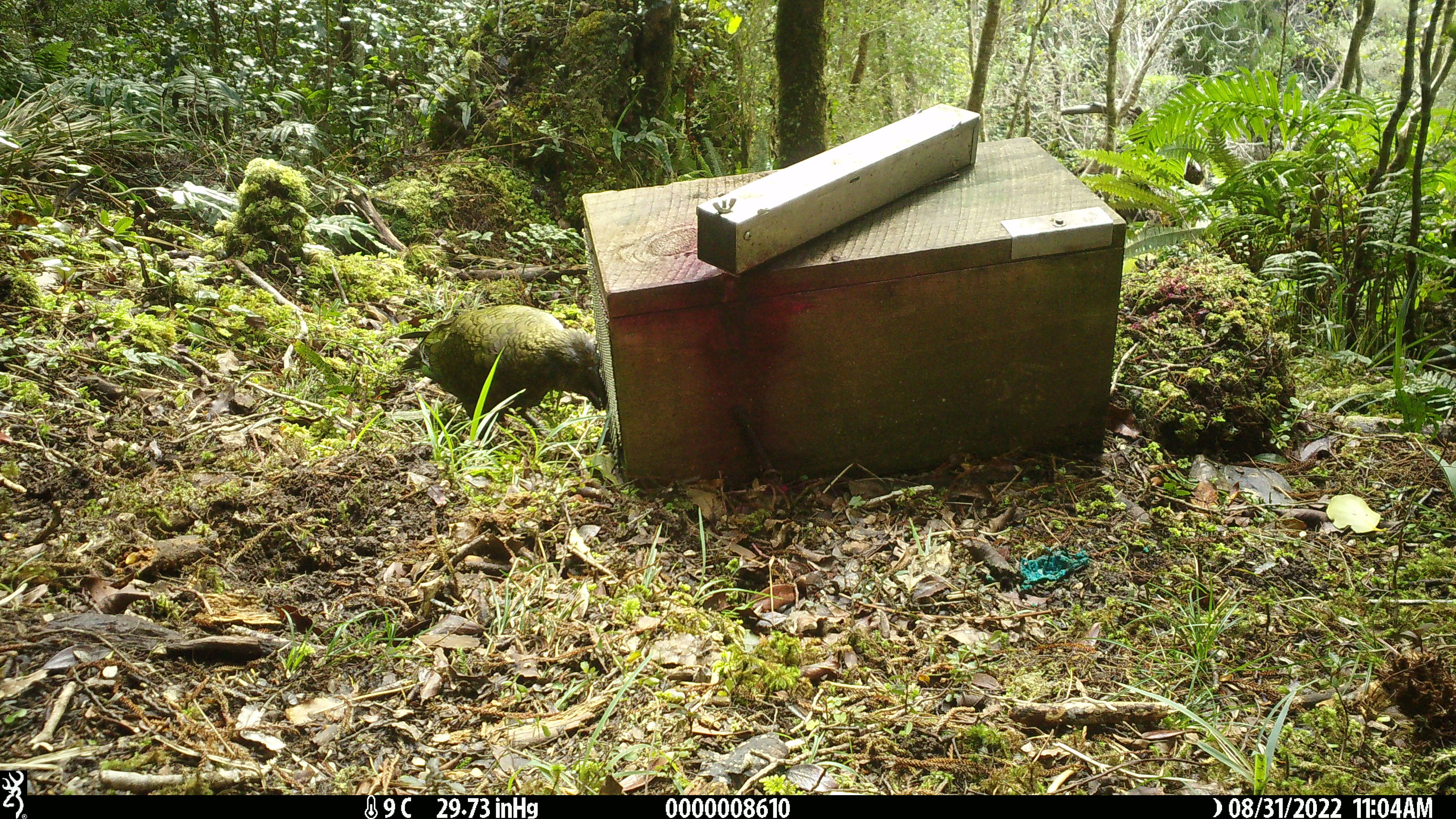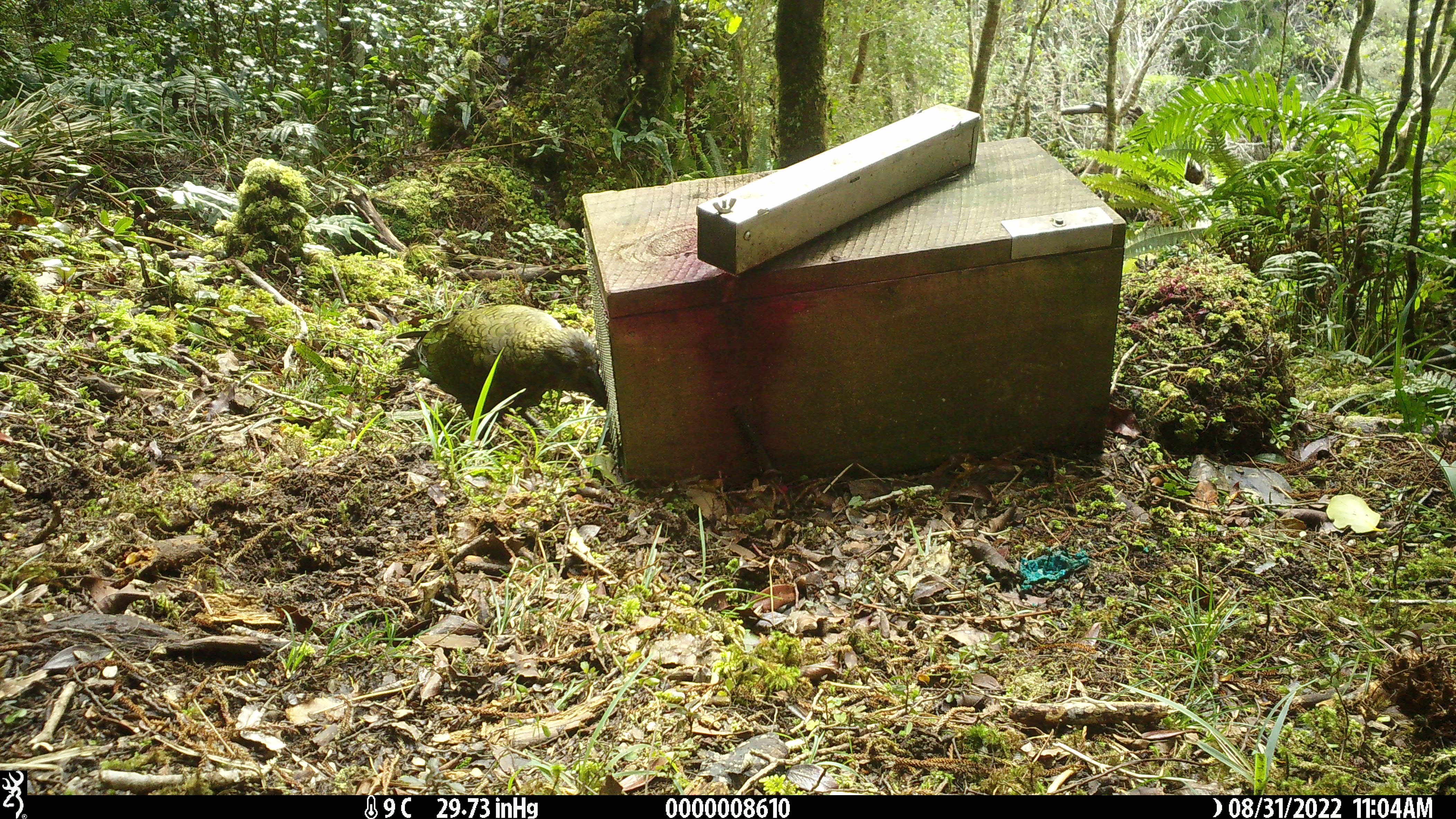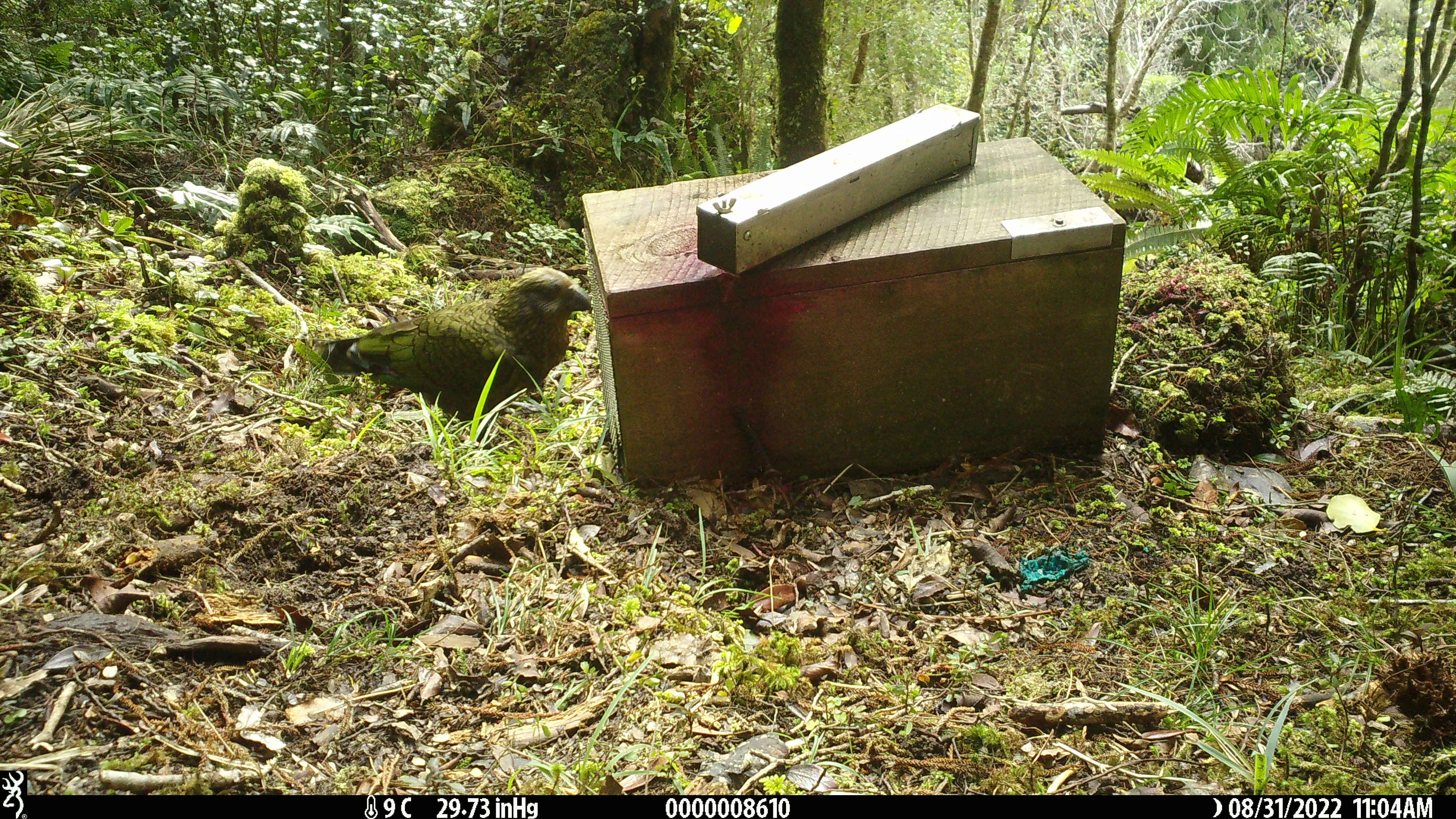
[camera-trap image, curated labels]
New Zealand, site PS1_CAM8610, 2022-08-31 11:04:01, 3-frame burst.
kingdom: Animalia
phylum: Chordata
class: Aves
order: Psittaciformes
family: Strigopidae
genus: Nestor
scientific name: Nestor notabilis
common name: kea